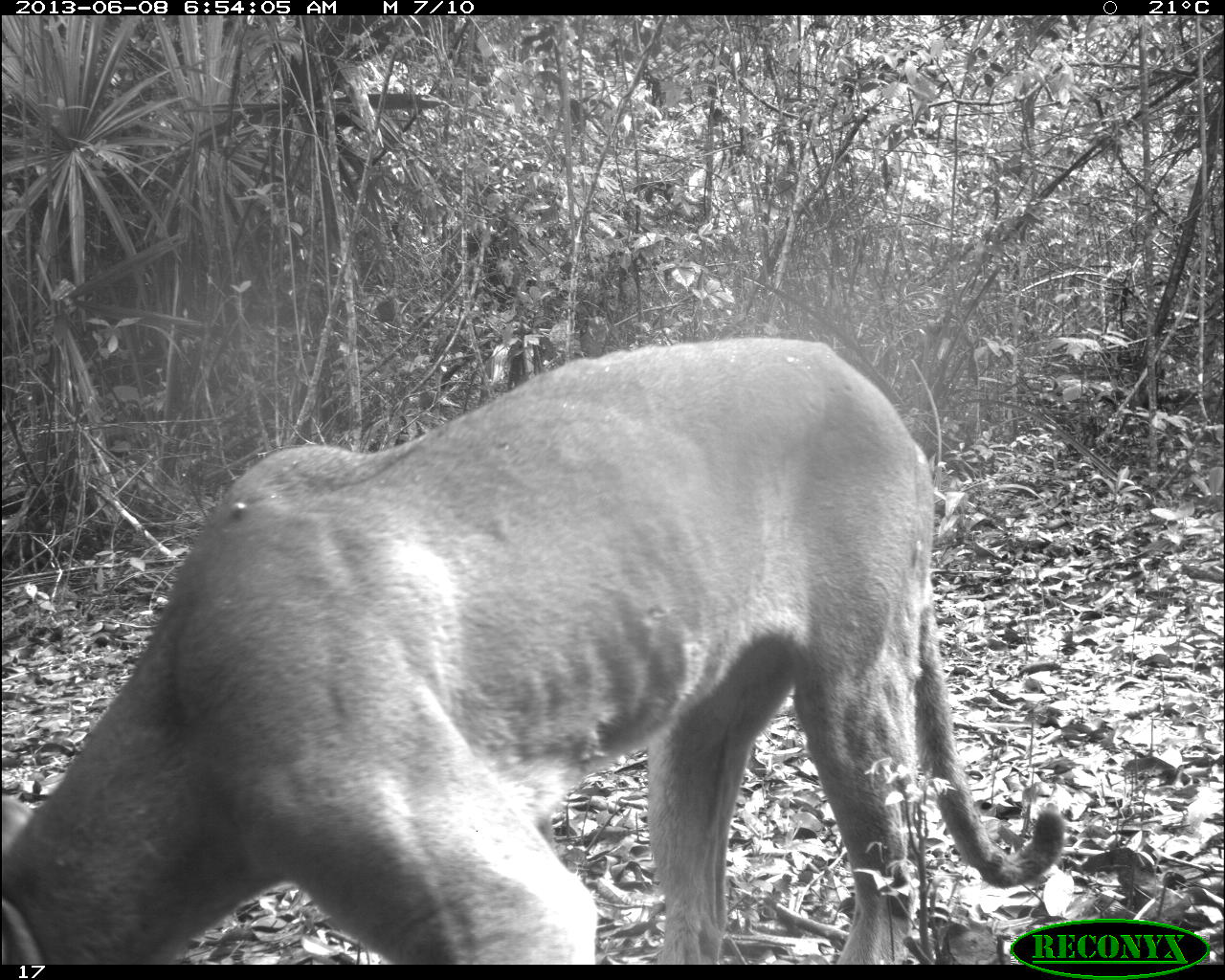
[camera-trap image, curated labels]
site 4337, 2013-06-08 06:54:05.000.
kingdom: Animalia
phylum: Chordata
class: Mammalia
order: Carnivora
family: Felidae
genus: Puma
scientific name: Puma concolor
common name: mountain lion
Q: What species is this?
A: Puma concolor (mountain lion).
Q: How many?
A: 1.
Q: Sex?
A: Male.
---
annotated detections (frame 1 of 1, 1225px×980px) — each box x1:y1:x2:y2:
puma concolor: 1:329:1064:961